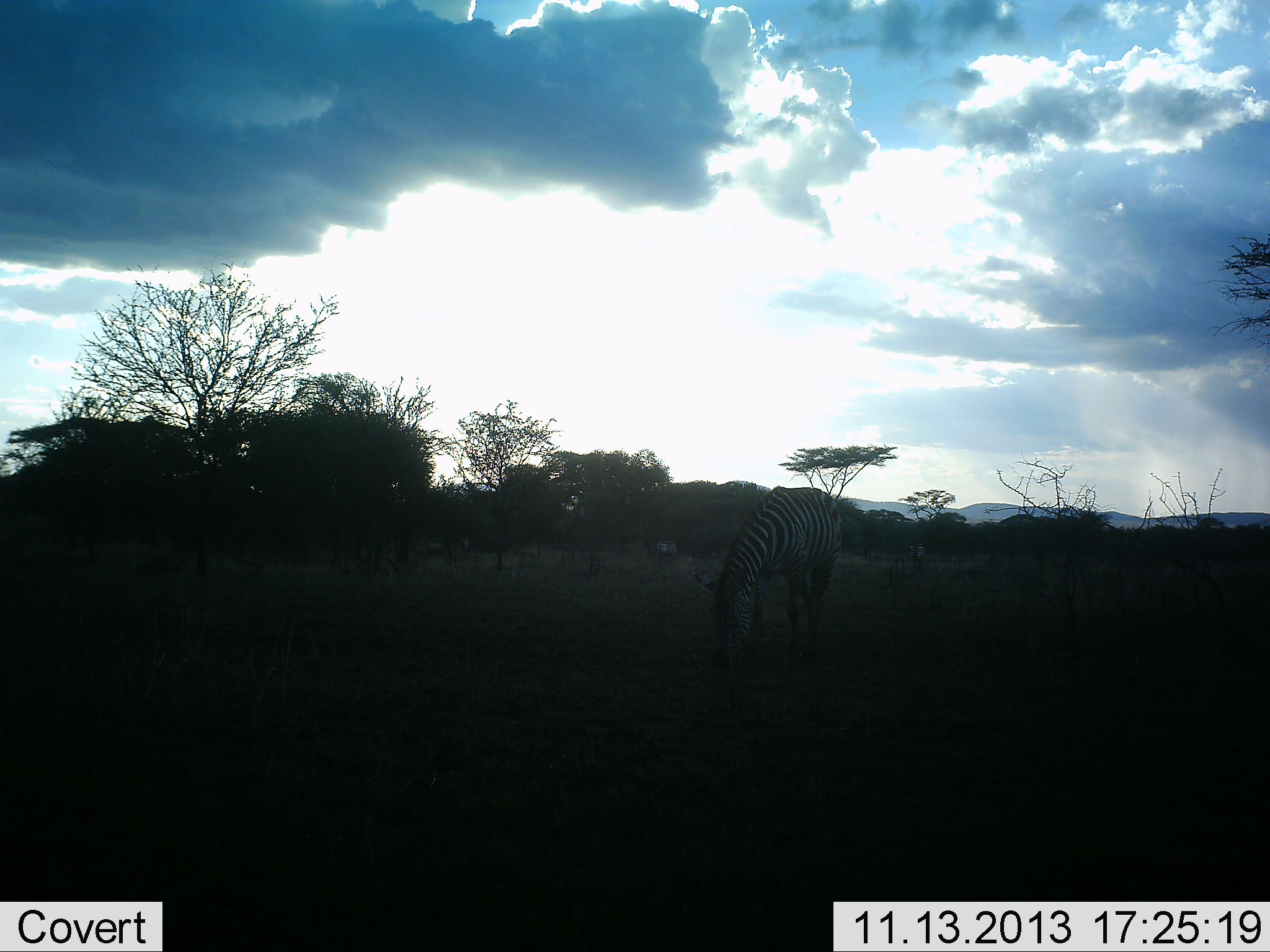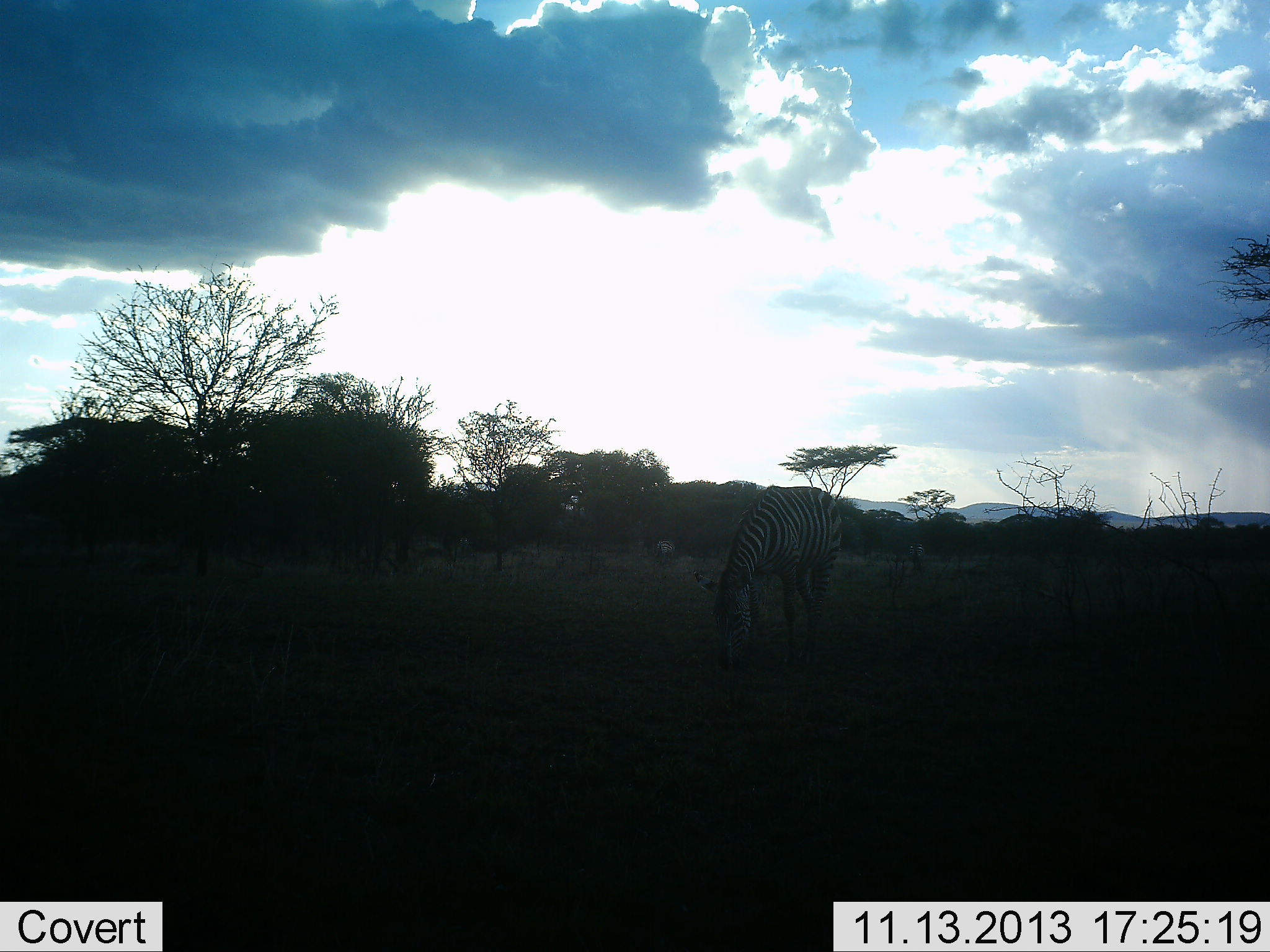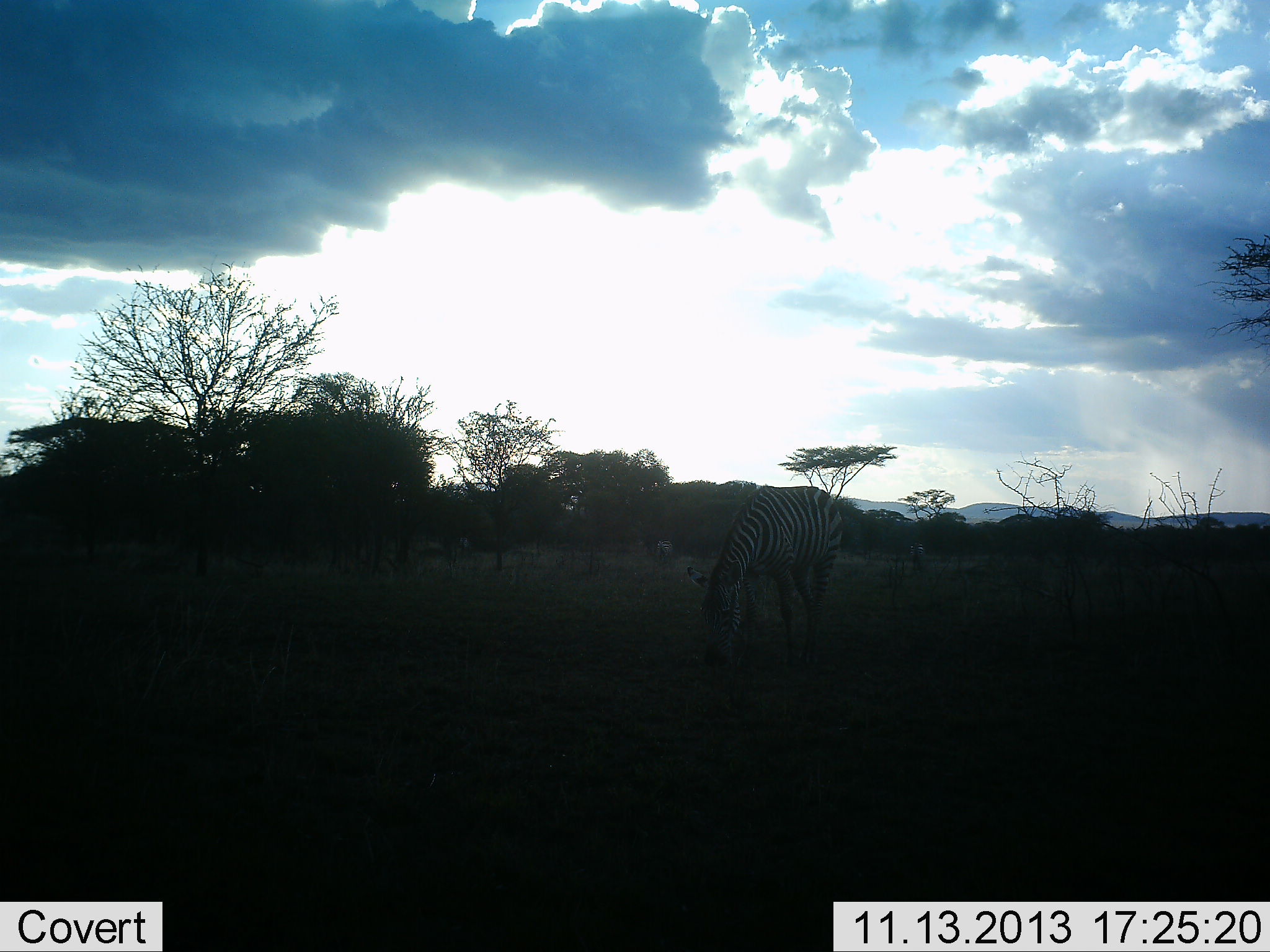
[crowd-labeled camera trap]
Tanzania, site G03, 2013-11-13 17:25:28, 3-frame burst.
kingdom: Animalia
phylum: Chordata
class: Mammalia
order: Perissodactyla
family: Equidae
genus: Equus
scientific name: Equus quagga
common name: plains zebra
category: zebra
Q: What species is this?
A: Zebra (plains zebra) (Equus quagga).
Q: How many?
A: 1.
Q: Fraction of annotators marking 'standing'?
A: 10%.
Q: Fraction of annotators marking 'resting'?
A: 0%.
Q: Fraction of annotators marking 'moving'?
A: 0%.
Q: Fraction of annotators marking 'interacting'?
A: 0%.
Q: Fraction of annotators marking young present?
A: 0%.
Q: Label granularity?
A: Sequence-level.